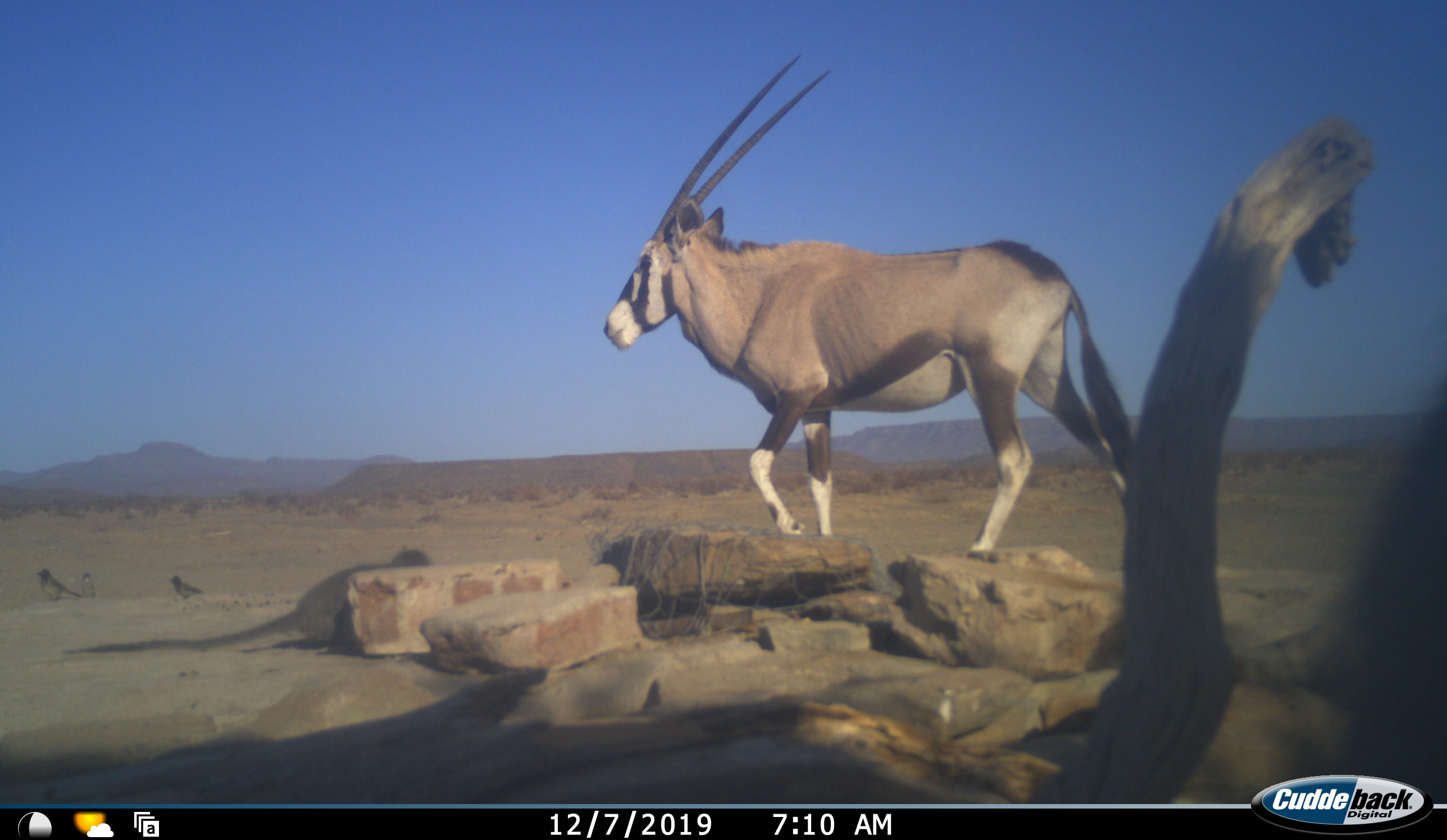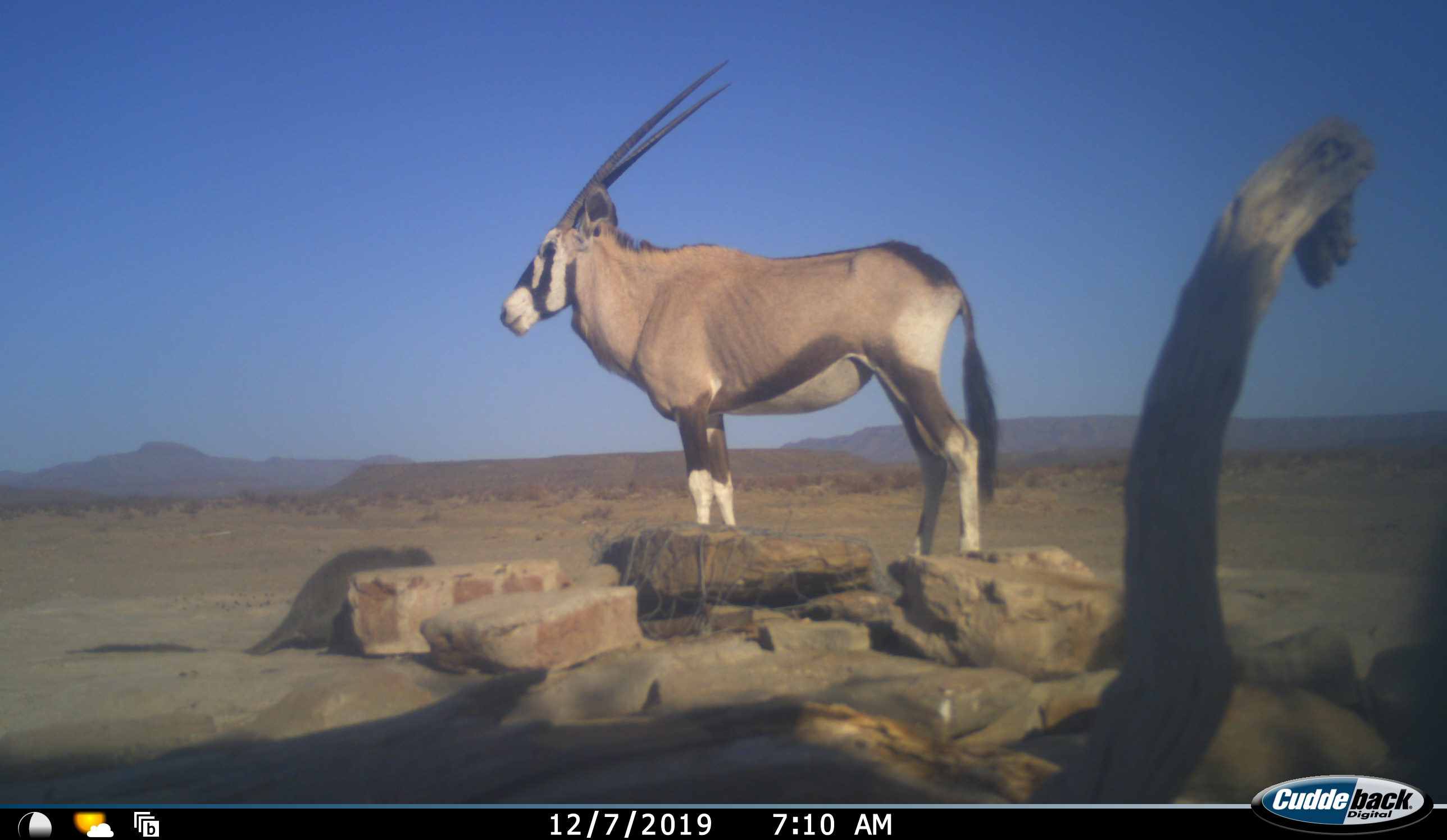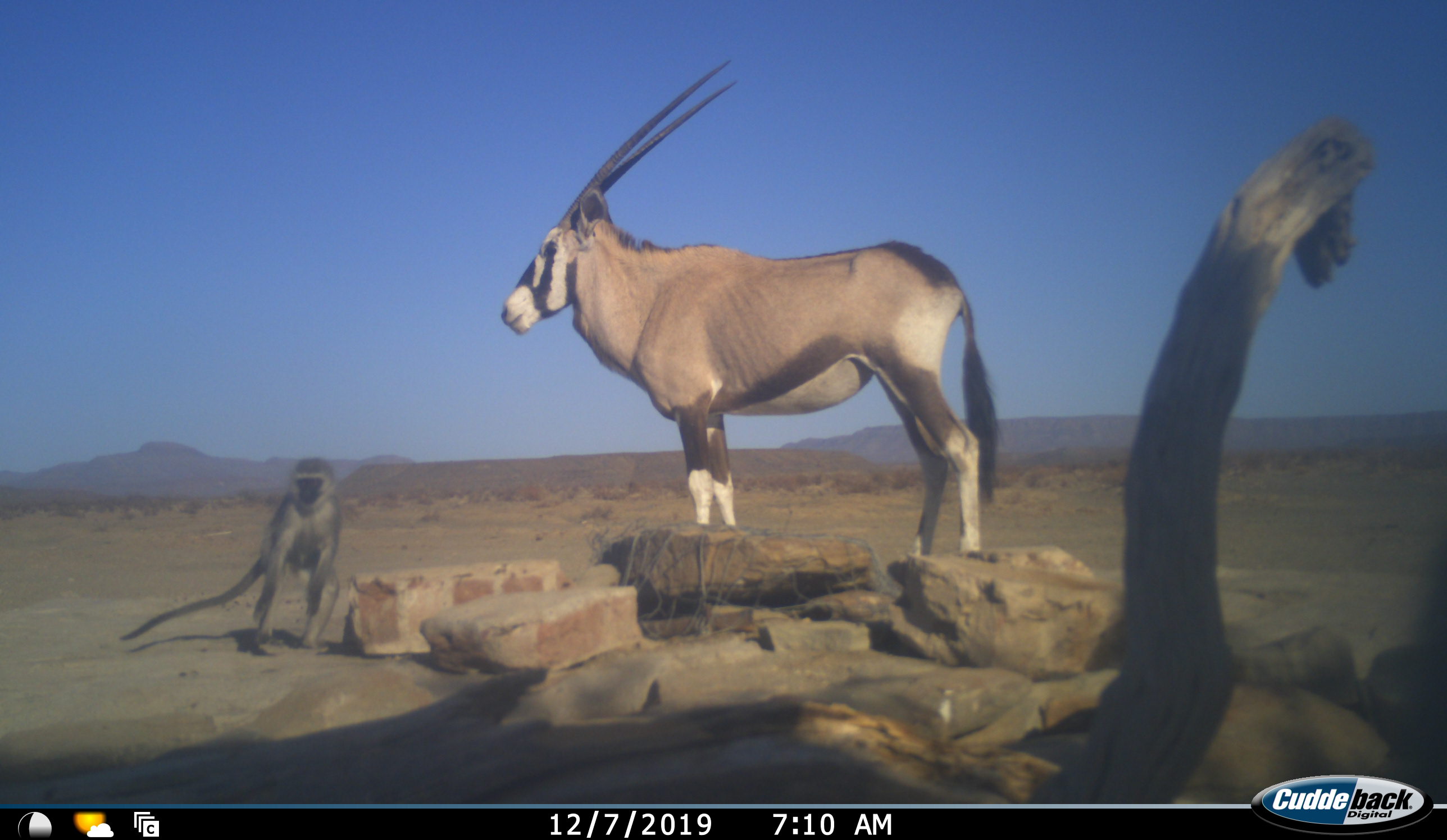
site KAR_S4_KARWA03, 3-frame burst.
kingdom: Animalia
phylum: Chordata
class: Aves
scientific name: Aves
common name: bird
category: birdother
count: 2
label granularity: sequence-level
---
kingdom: Animalia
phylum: Chordata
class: Mammalia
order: Artiodactyla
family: Bovidae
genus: Oryx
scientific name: Oryx gazella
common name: gemsbok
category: oryx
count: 1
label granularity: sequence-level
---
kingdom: Animalia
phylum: Chordata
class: Mammalia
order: Primates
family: Cercopithecidae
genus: Chlorocebus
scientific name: Chlorocebus pygerythrus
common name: vervet monkey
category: monkeyvervet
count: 1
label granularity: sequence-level